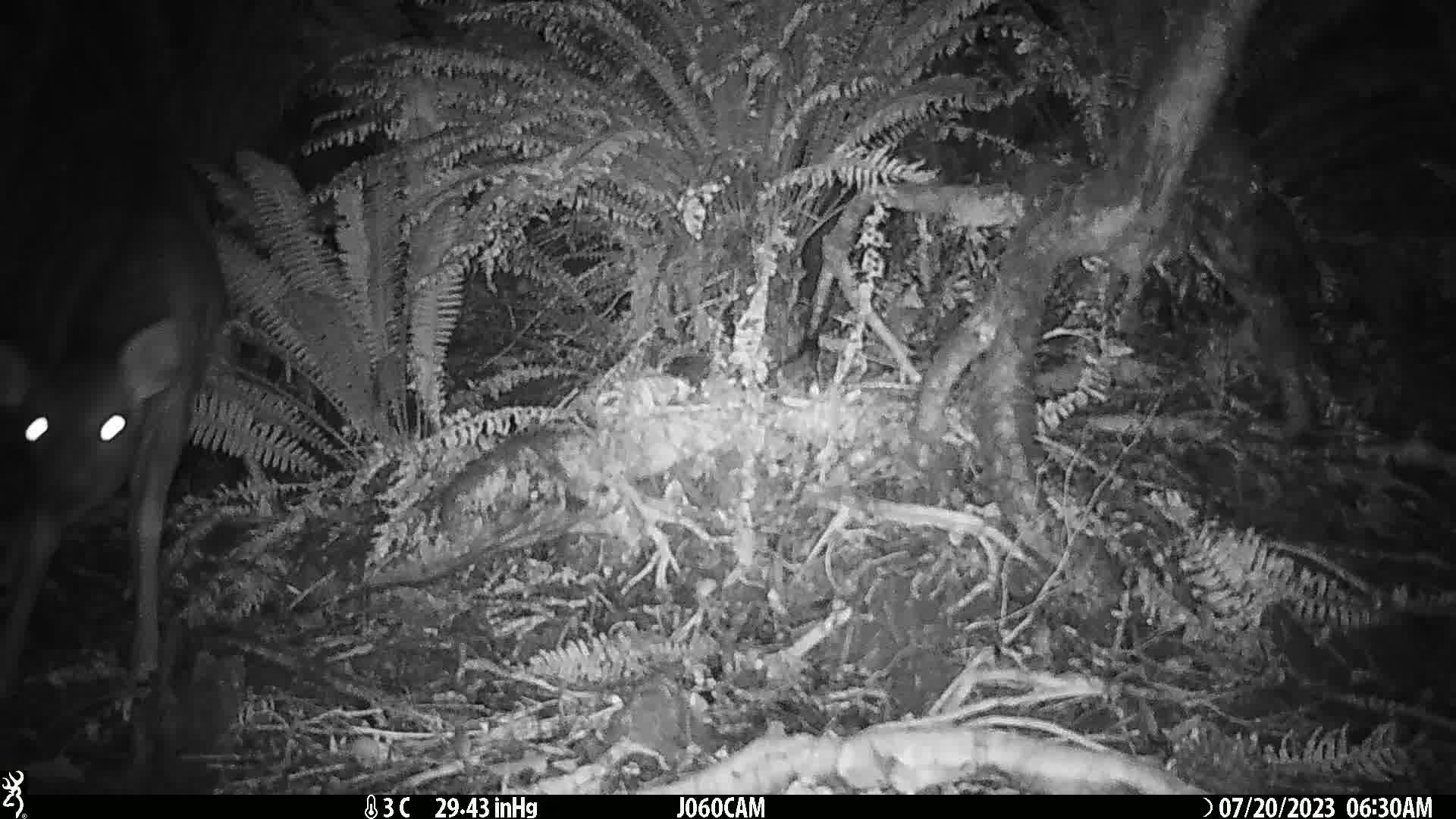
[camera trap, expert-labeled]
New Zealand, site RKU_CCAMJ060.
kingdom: Animalia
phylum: Chordata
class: Mammalia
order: Artiodactyla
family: Cervidae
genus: Odocoileus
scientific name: Odocoileus virginianus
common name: white-tailed deer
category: white tailed deer